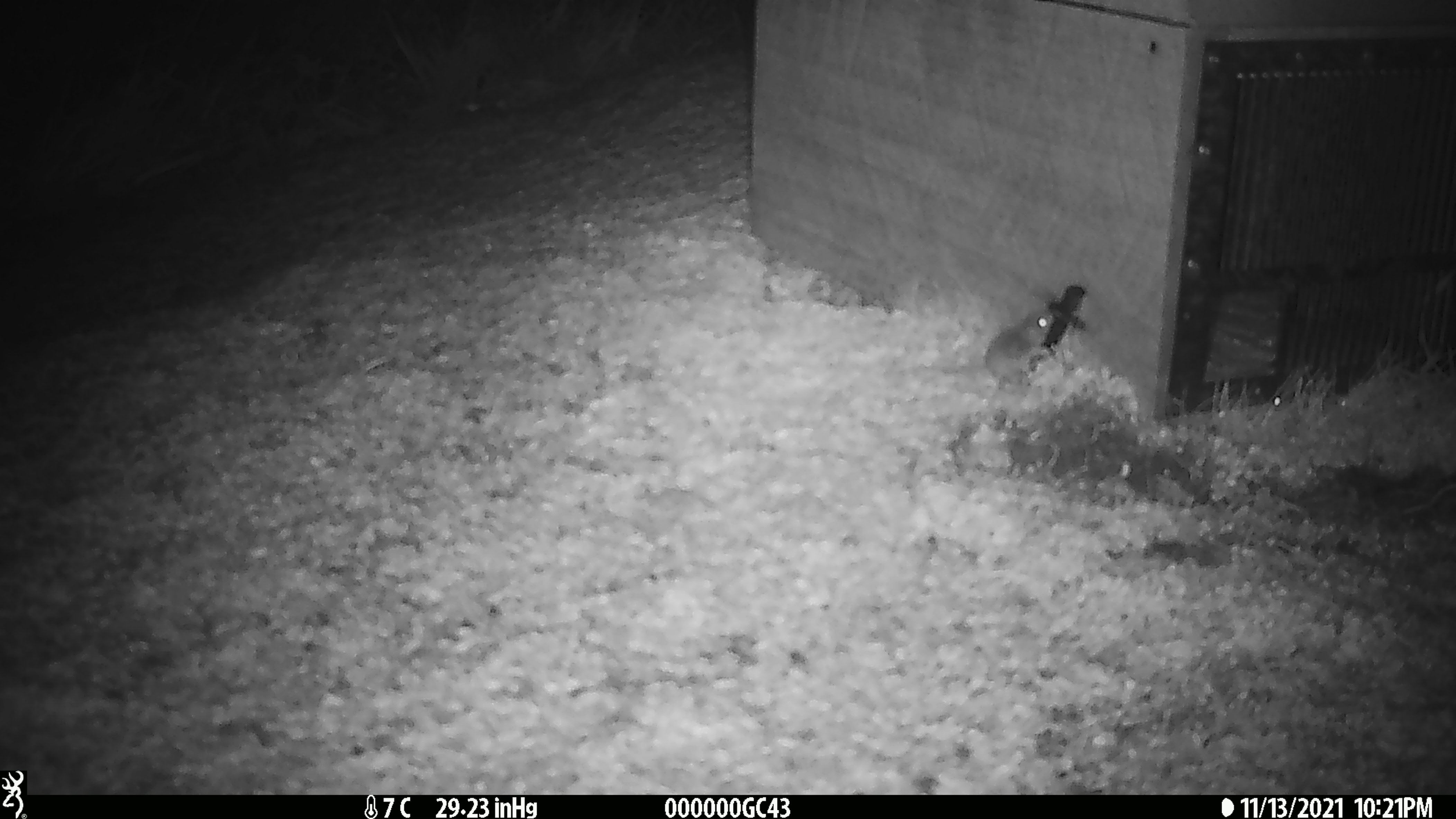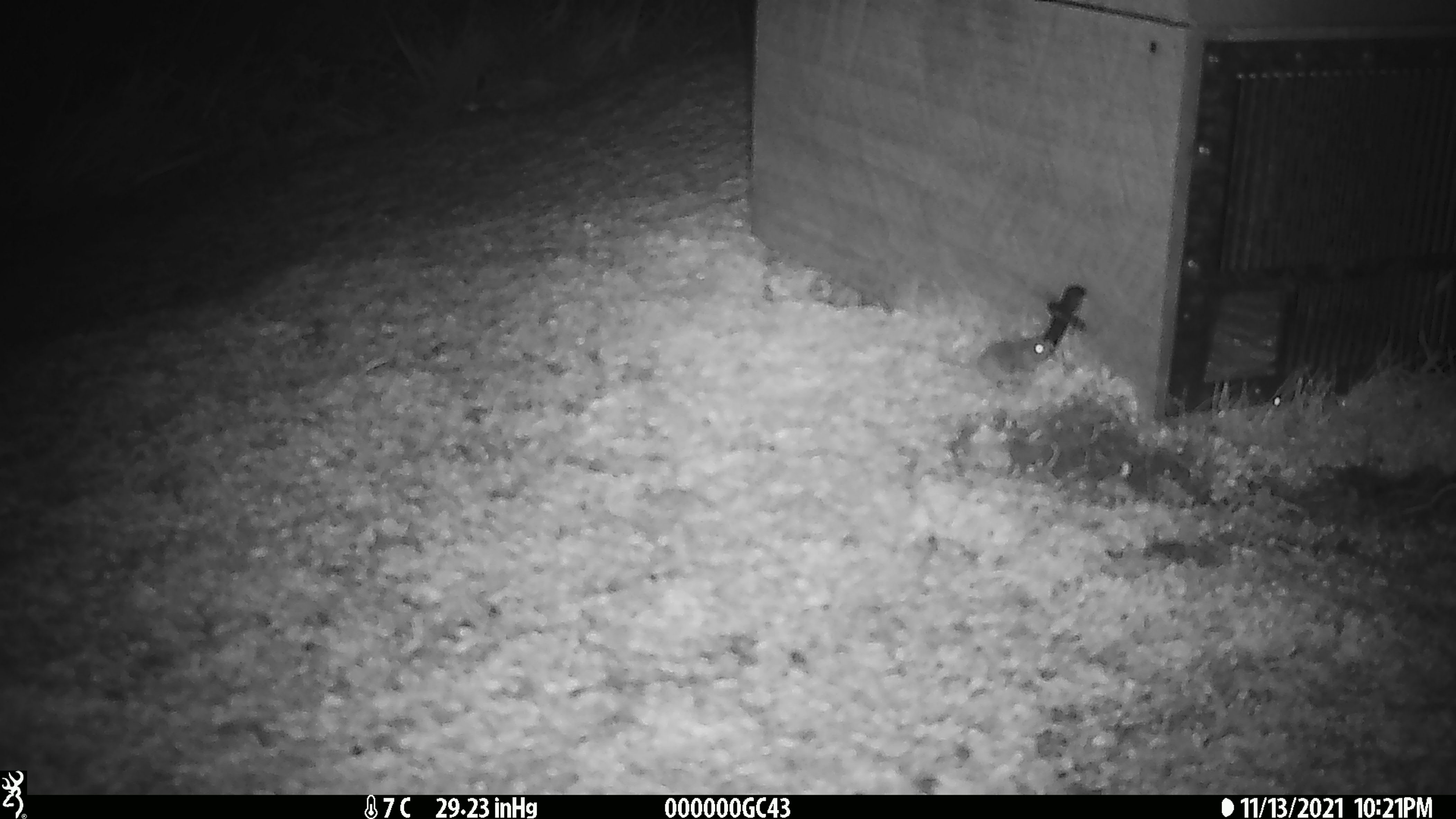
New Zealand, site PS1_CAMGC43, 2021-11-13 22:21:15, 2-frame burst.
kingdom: Animalia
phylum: Chordata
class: Mammalia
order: Rodentia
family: Muridae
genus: Mus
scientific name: Mus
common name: mouse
Mouse (Mus).